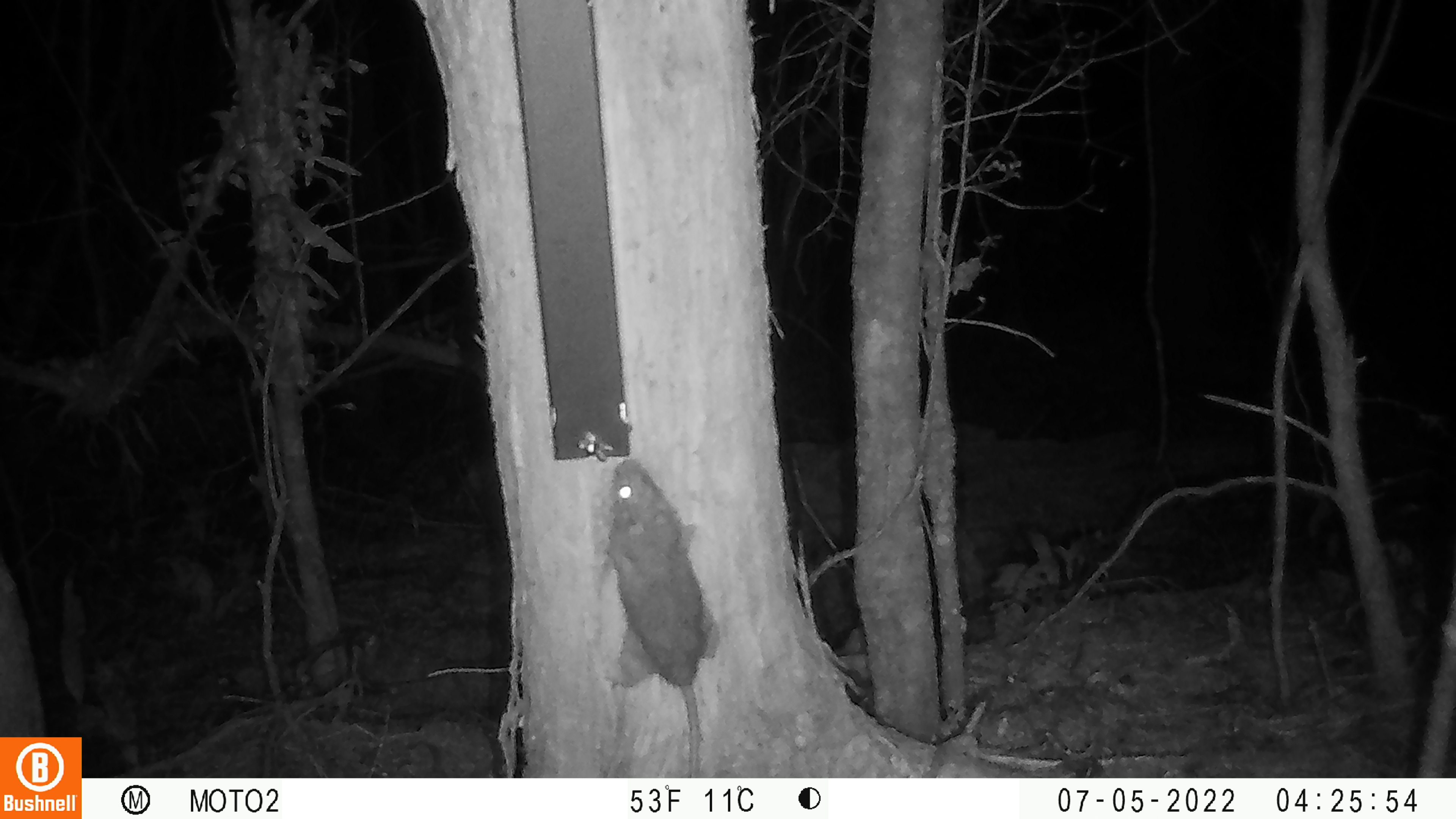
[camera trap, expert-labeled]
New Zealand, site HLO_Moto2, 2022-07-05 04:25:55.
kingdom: Animalia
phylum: Chordata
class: Mammalia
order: Rodentia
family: Muridae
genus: Rattus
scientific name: Rattus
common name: rat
Rat (Rattus).